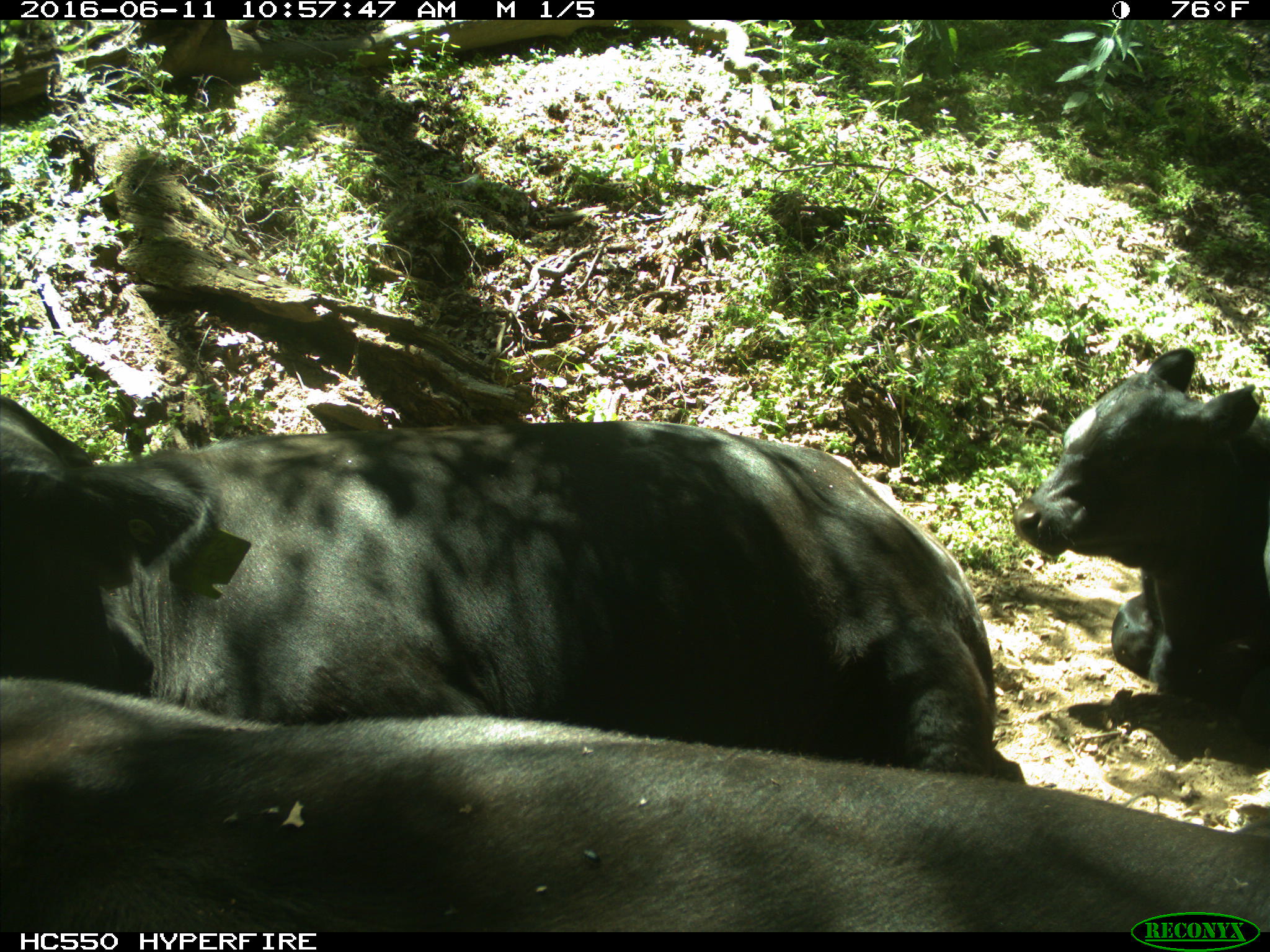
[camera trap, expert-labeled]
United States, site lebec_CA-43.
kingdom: Animalia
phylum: Chordata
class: Mammalia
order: Artiodactyla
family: Bovidae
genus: Bos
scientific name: Bos taurus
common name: domestic cow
Bos taurus (domestic cow).